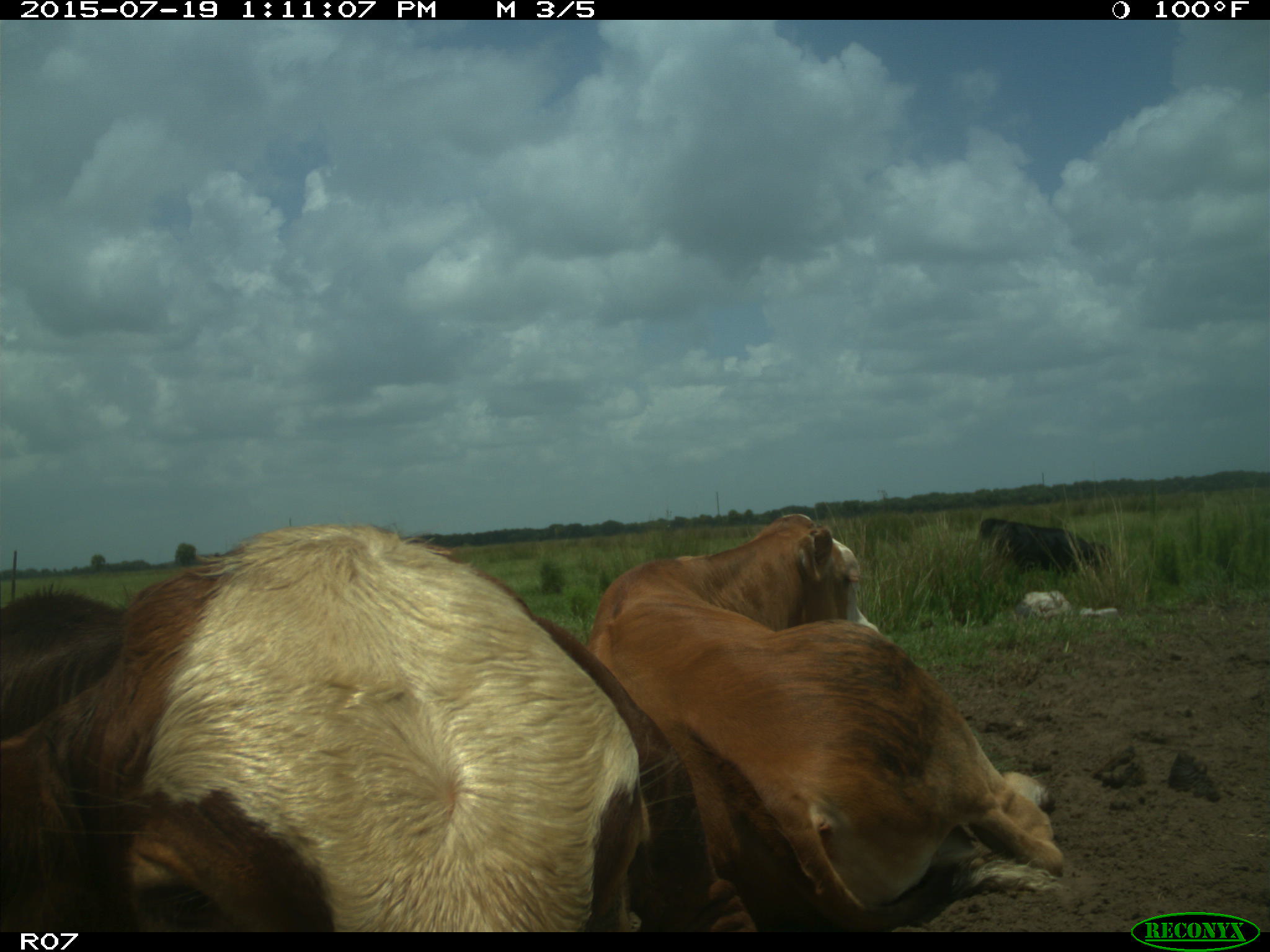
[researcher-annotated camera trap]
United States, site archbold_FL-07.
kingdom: Animalia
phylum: Chordata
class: Mammalia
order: Artiodactyla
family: Bovidae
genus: Bos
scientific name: Bos taurus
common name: domestic cow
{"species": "Bos taurus (domestic cow)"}